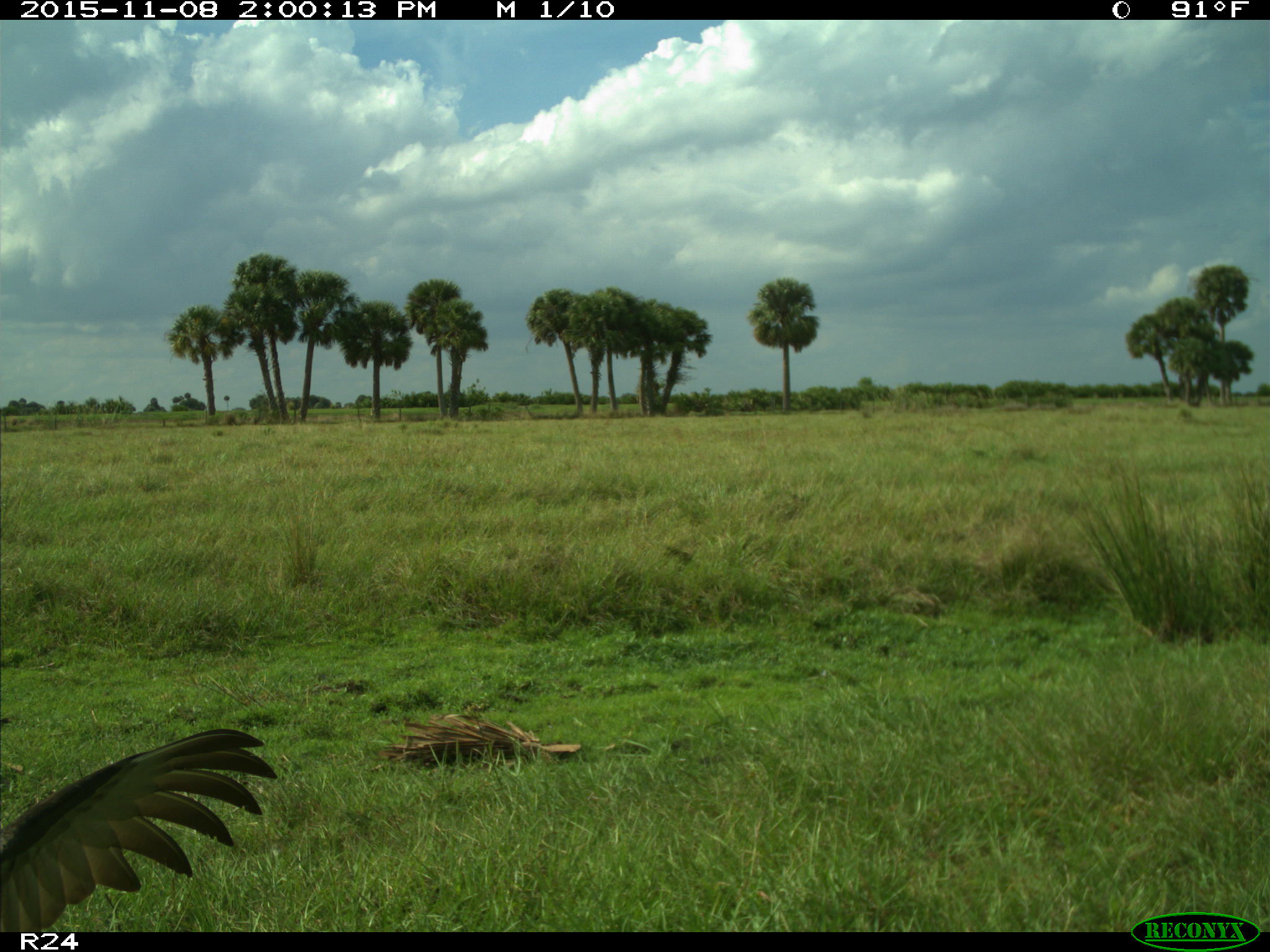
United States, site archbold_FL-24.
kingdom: Animalia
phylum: Chordata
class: Aves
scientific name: Aves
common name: birds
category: unidentified bird